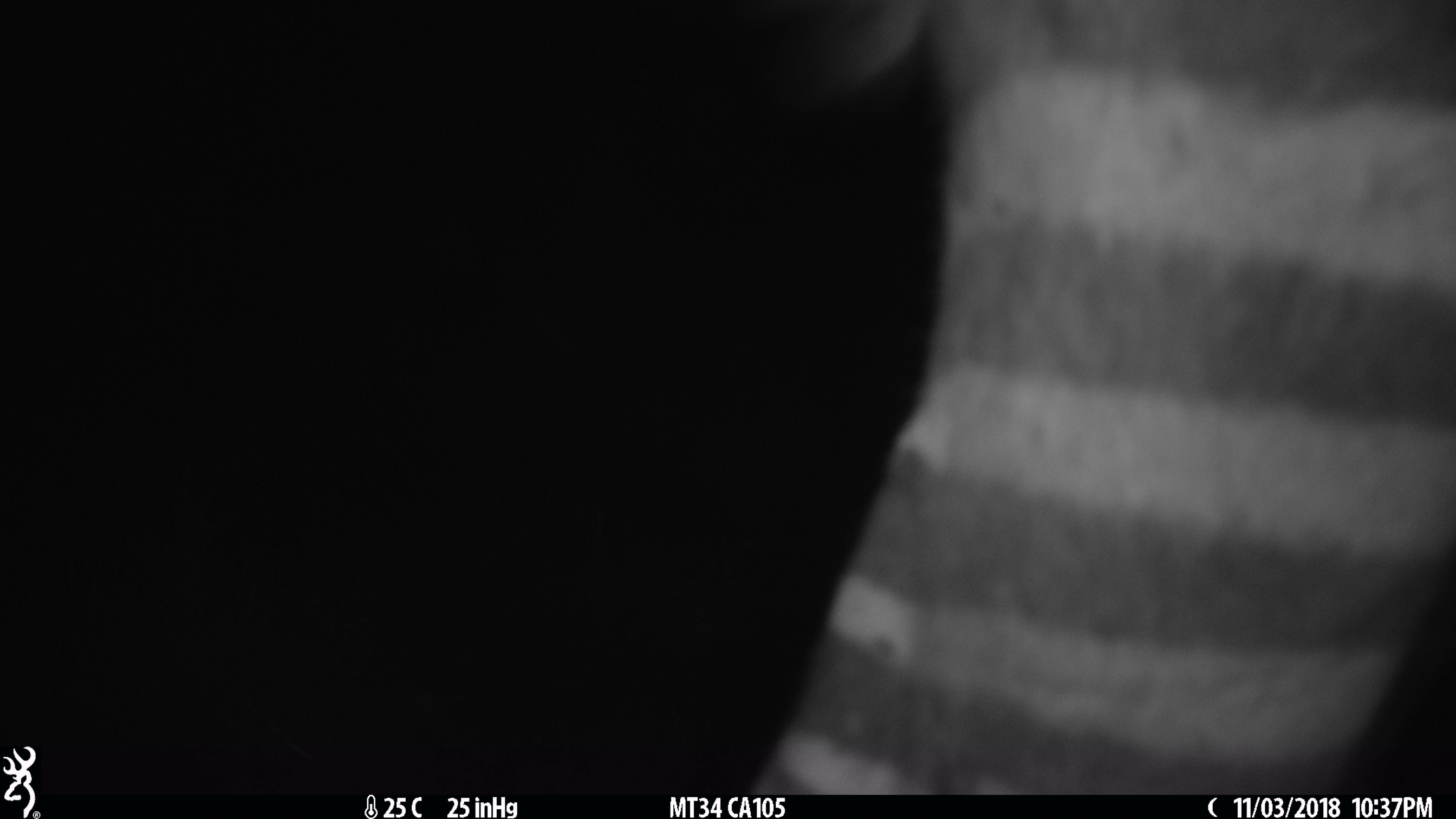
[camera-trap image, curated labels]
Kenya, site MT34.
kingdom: Animalia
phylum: Chordata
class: Mammalia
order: Perissodactyla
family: Equidae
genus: Equus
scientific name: Equus quagga burchellii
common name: burchell's zebra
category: zebra